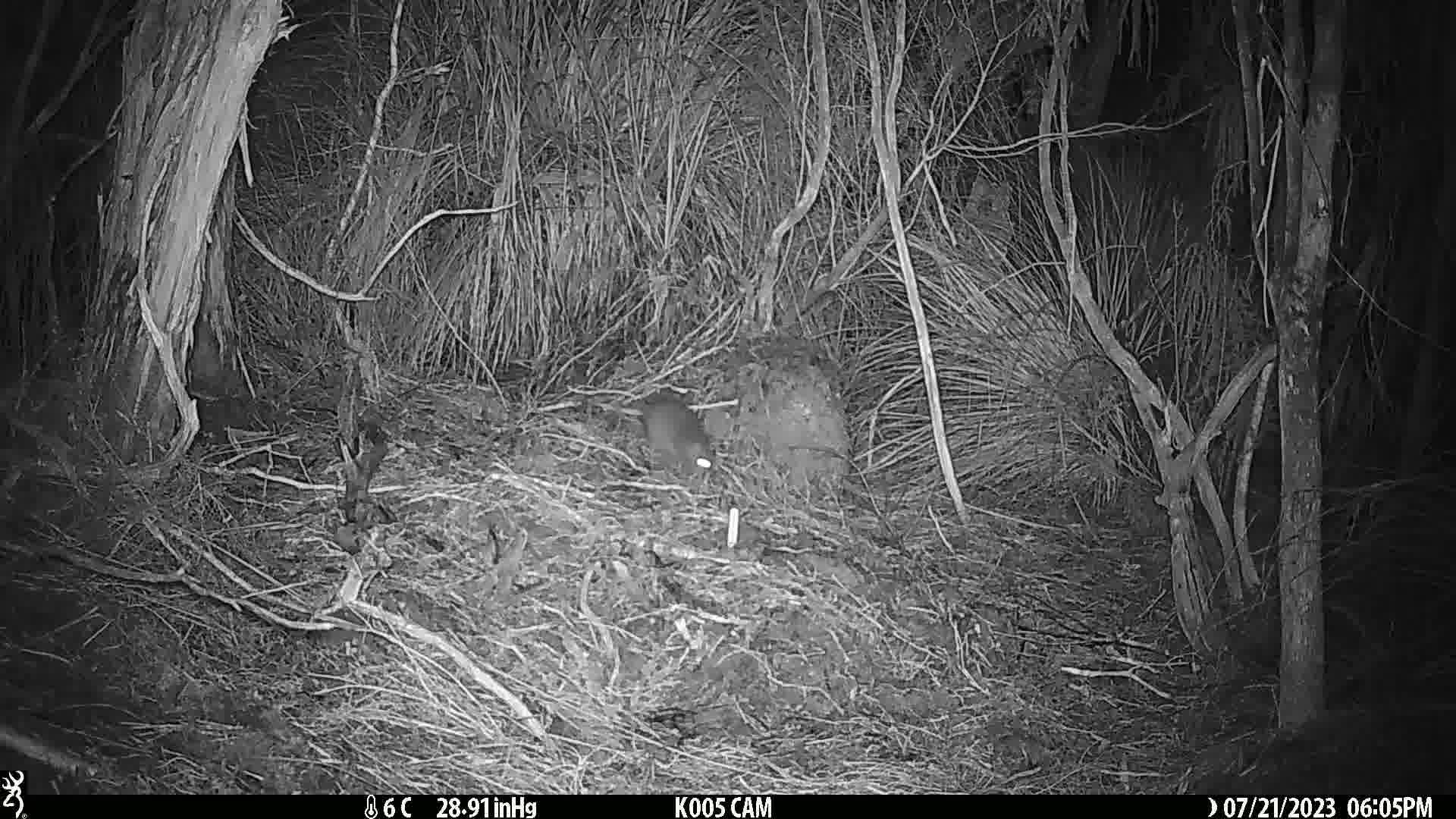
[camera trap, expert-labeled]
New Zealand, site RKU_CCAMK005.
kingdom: Animalia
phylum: Chordata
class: Mammalia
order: Rodentia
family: Muridae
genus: Rattus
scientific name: Rattus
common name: rat